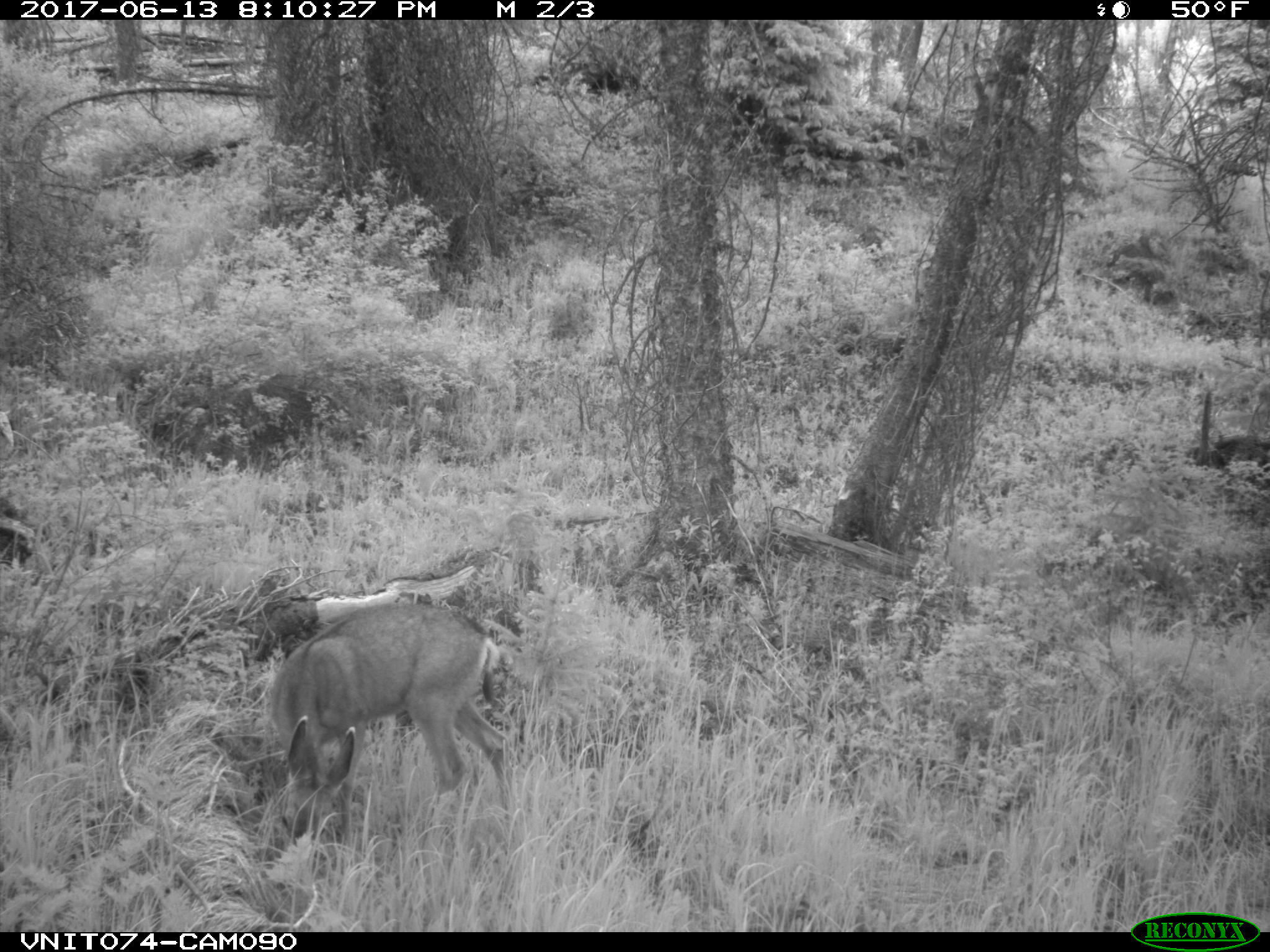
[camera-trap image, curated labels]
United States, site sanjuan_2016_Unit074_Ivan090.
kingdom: Animalia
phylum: Chordata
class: Mammalia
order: Artiodactyla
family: Cervidae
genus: Odocoileus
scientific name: Odocoileus hemionus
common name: mule deer